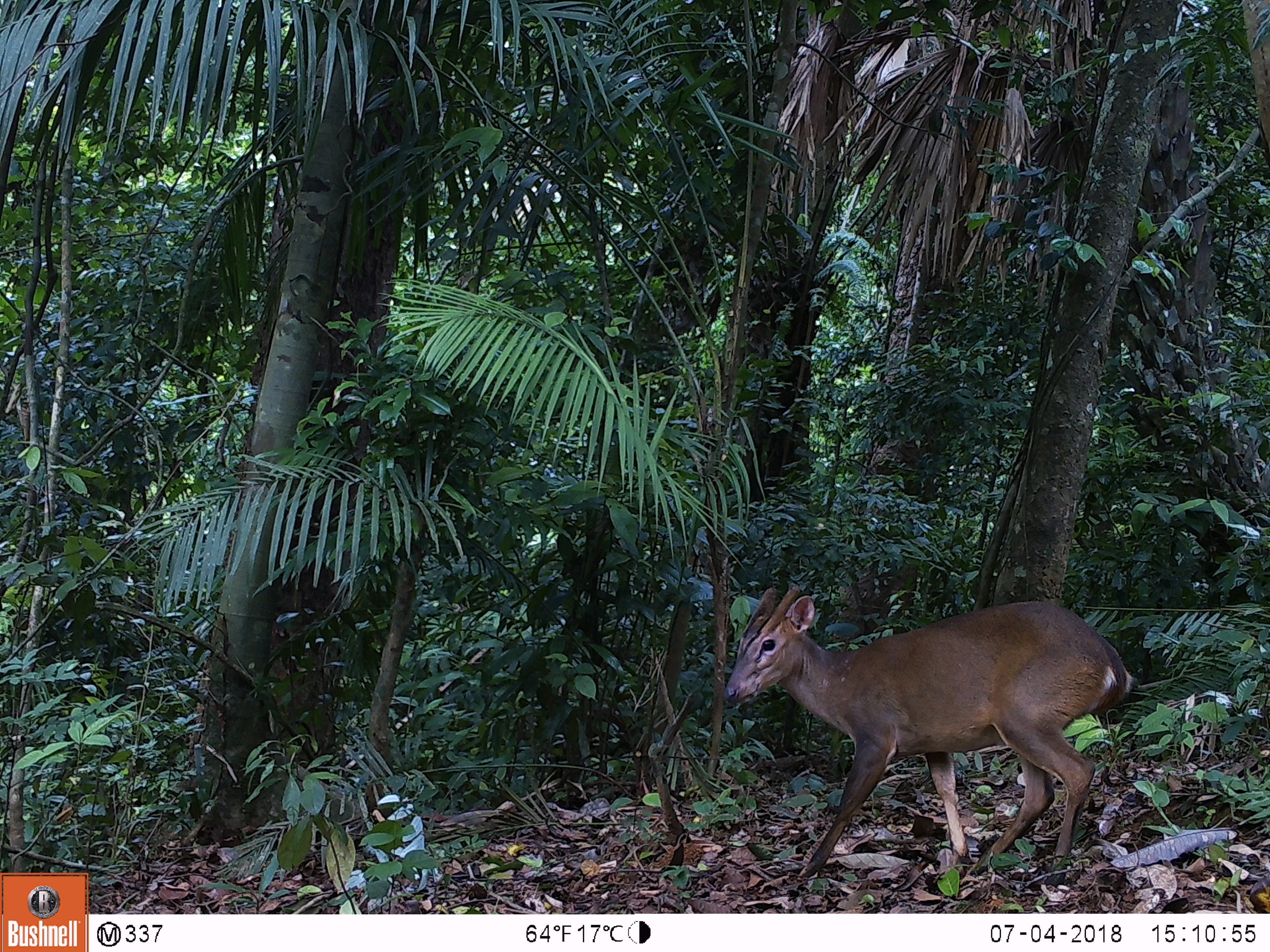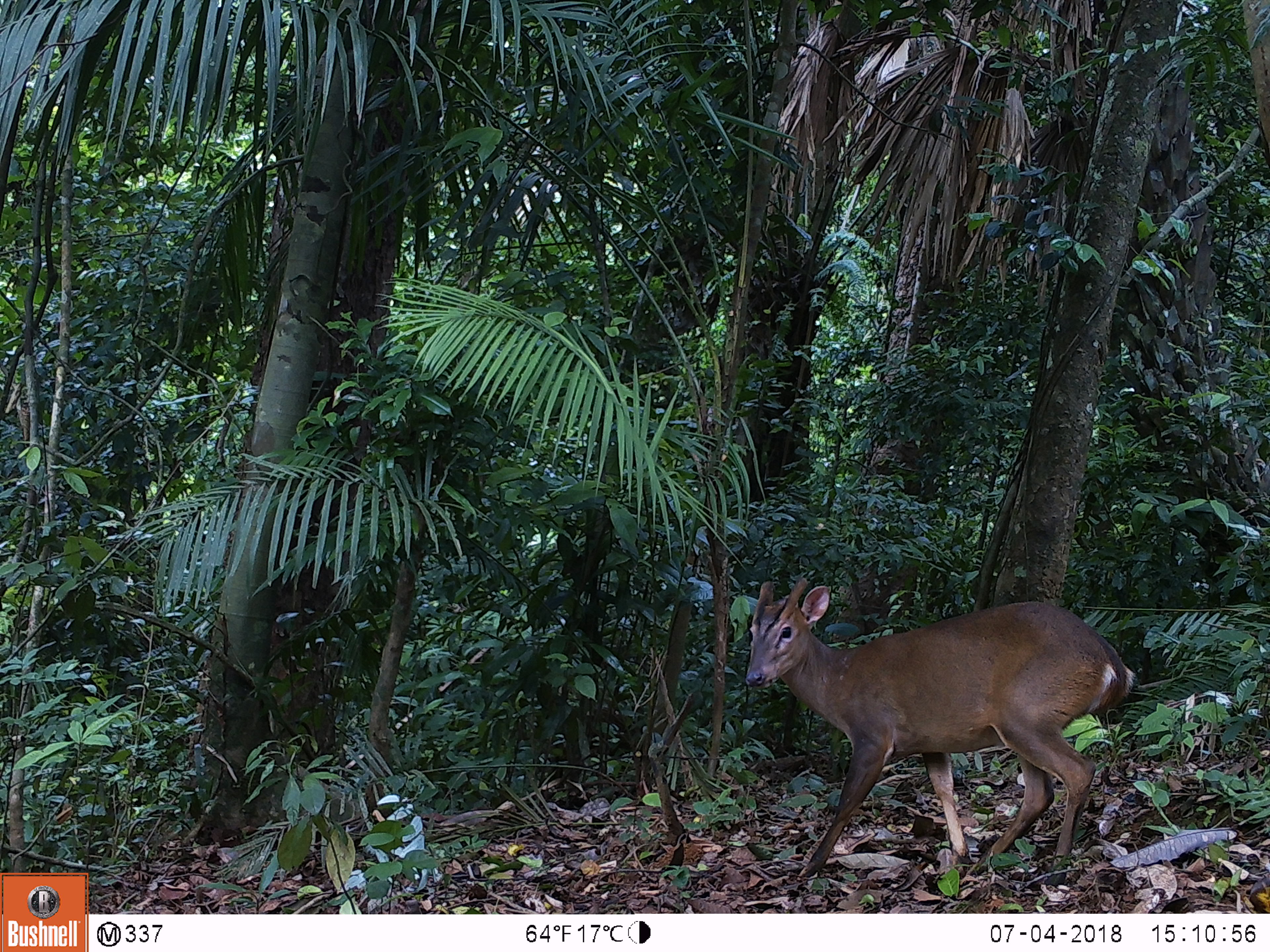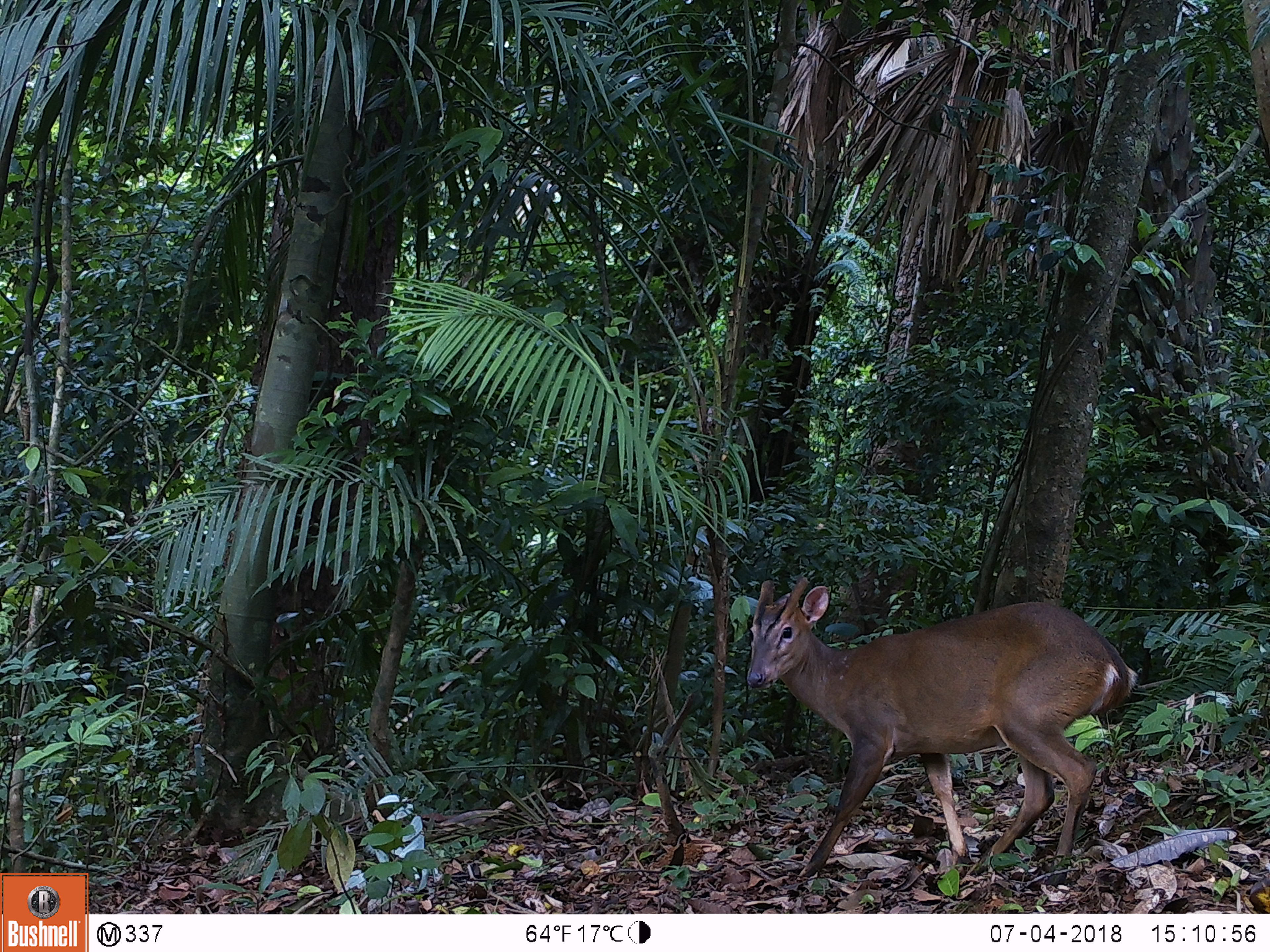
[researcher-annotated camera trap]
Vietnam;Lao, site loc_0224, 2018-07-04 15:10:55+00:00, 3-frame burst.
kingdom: Animalia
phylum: Chordata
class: Mammalia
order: Artiodactyla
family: Cervidae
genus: Muntiacus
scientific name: Muntiacus vuquangensis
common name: large-antlered muntjac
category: large antlered muntjac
Large antlered muntjac (large-antlered muntjac) (Muntiacus vuquangensis). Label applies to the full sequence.